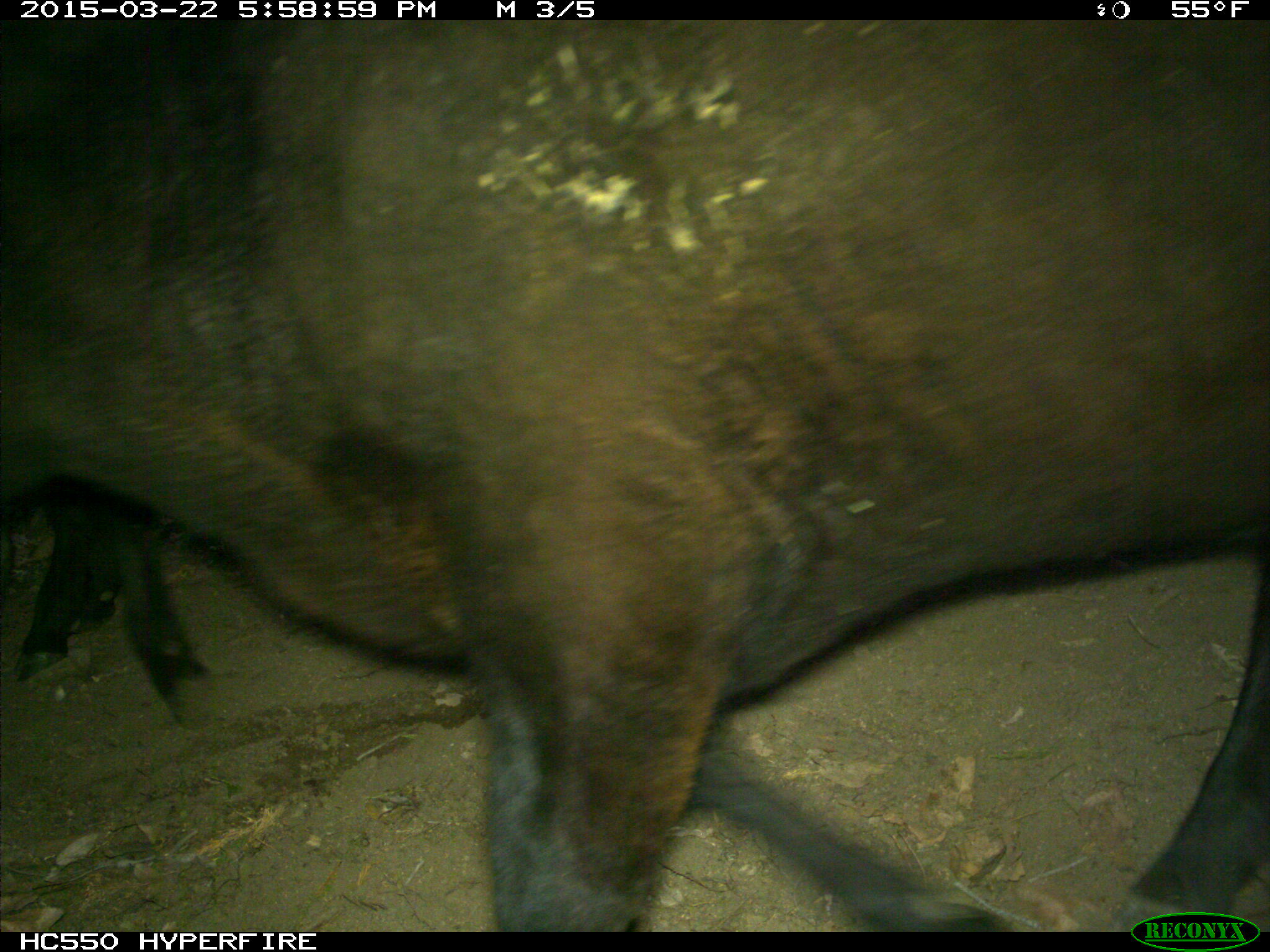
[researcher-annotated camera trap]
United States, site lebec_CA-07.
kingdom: Animalia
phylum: Chordata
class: Mammalia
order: Artiodactyla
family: Bovidae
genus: Bos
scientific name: Bos taurus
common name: domestic cow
Bos taurus (domestic cow).